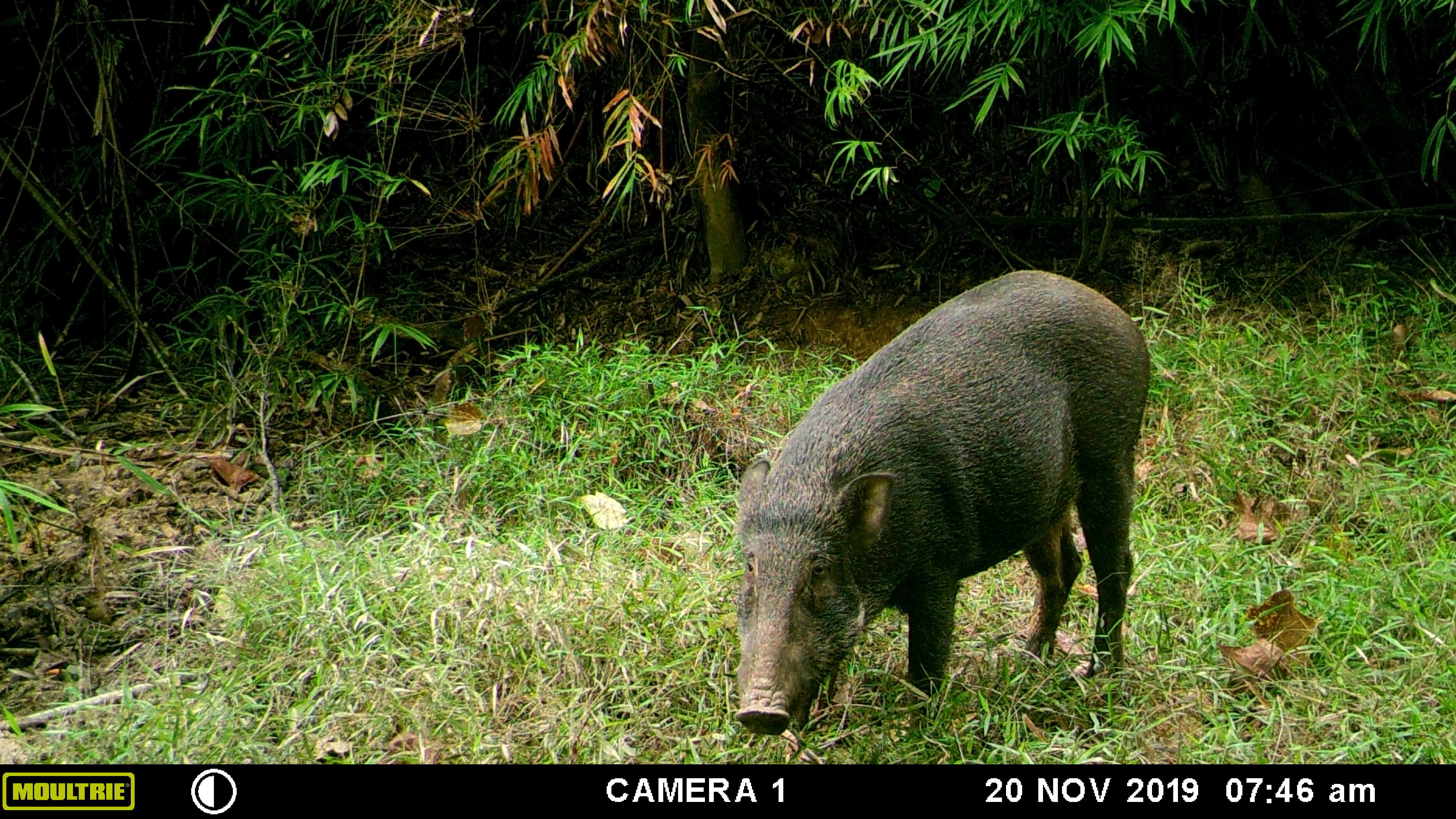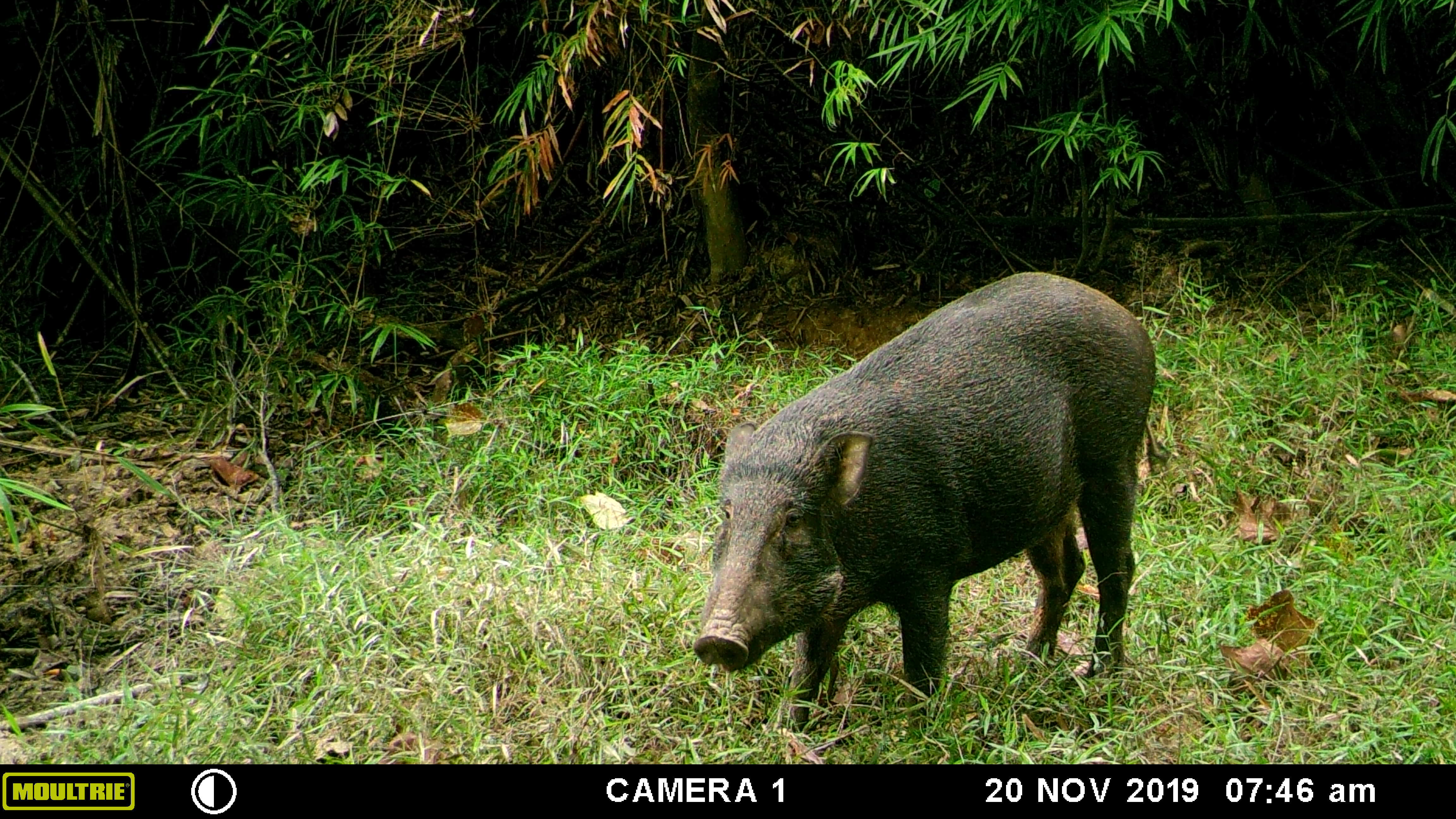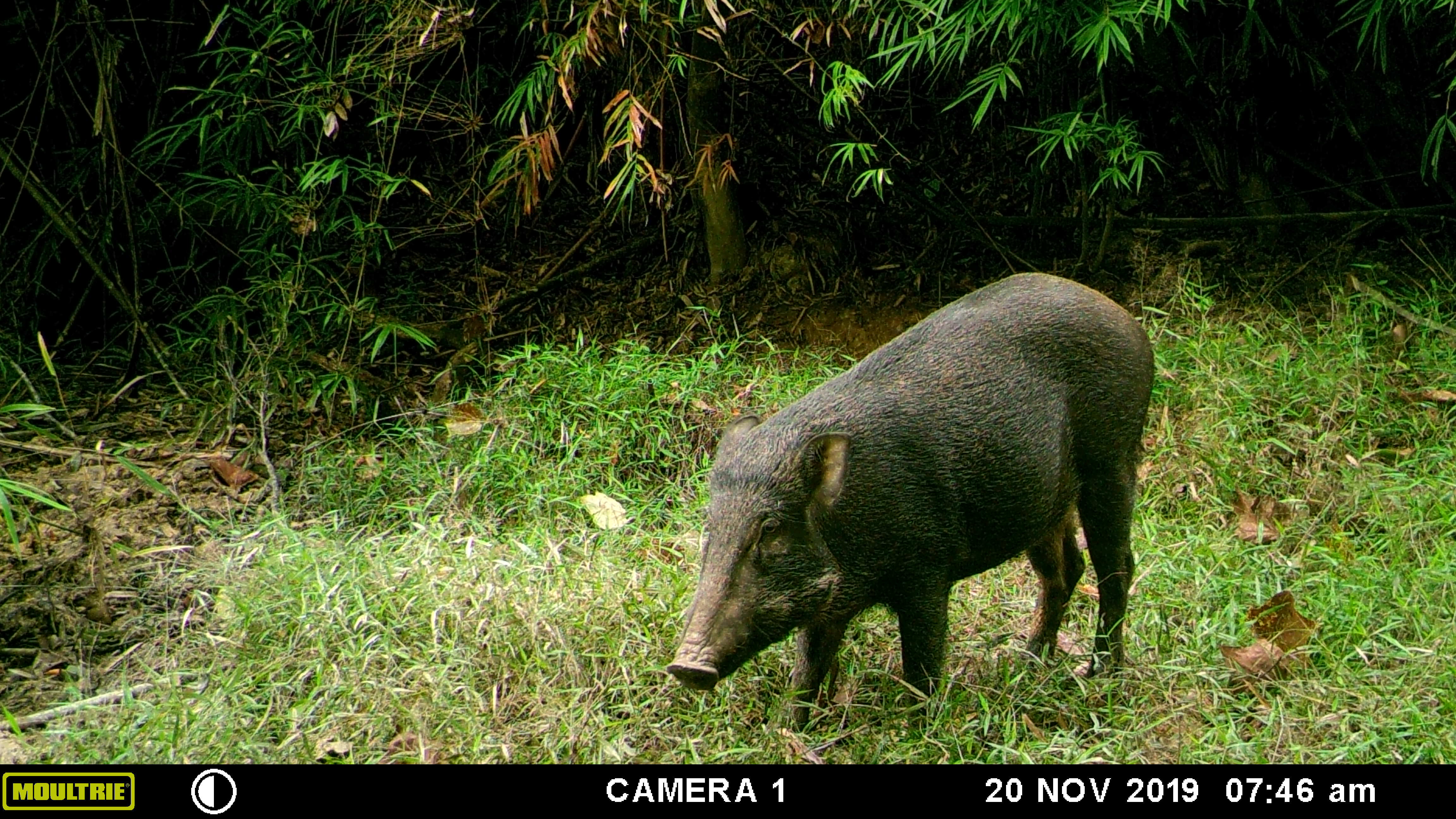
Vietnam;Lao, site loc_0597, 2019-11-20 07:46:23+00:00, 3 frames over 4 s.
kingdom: Animalia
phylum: Chordata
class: Mammalia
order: Artiodactyla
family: Suidae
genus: Sus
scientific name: Sus scrofa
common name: eurasian wild pig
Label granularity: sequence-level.